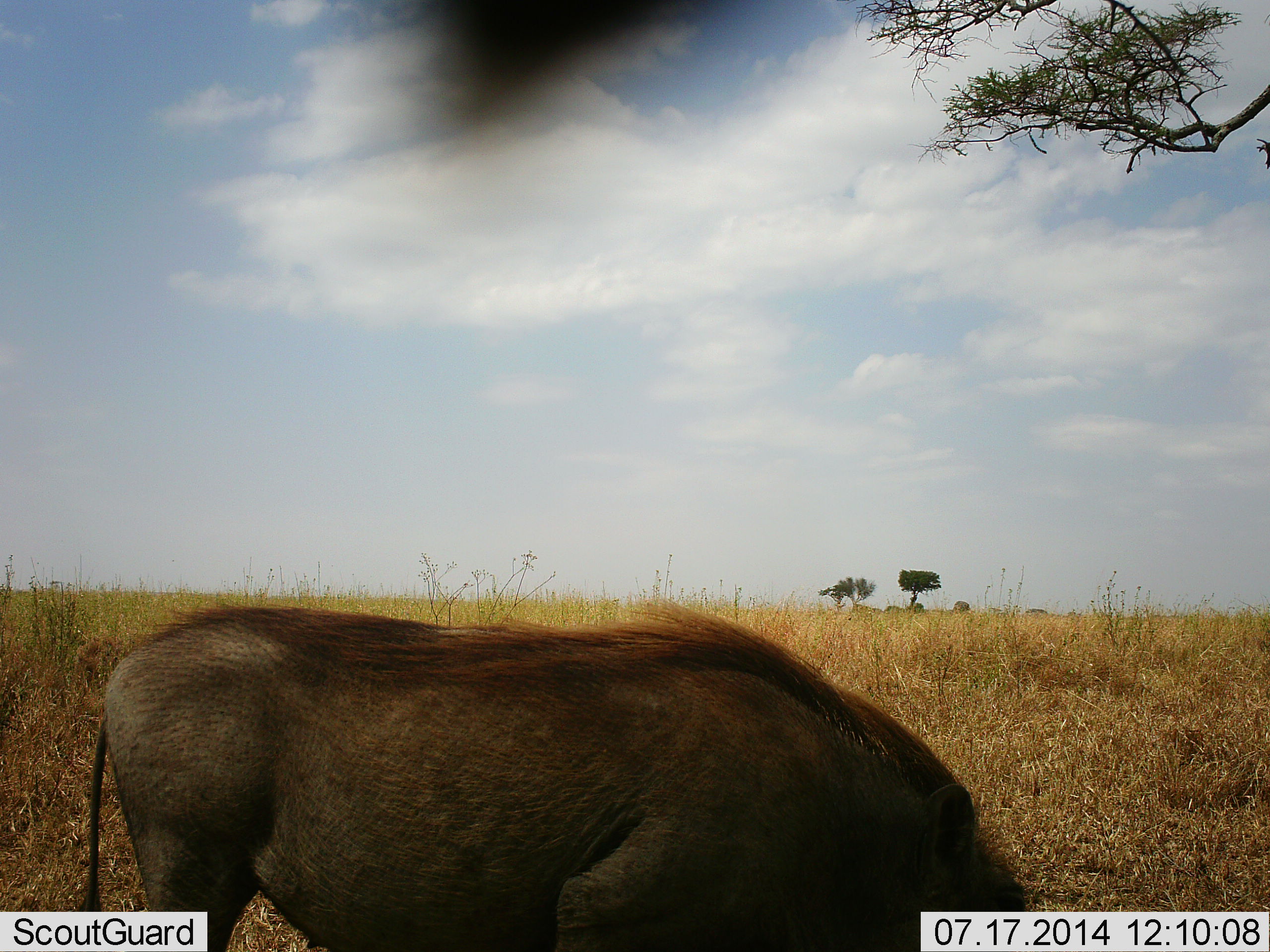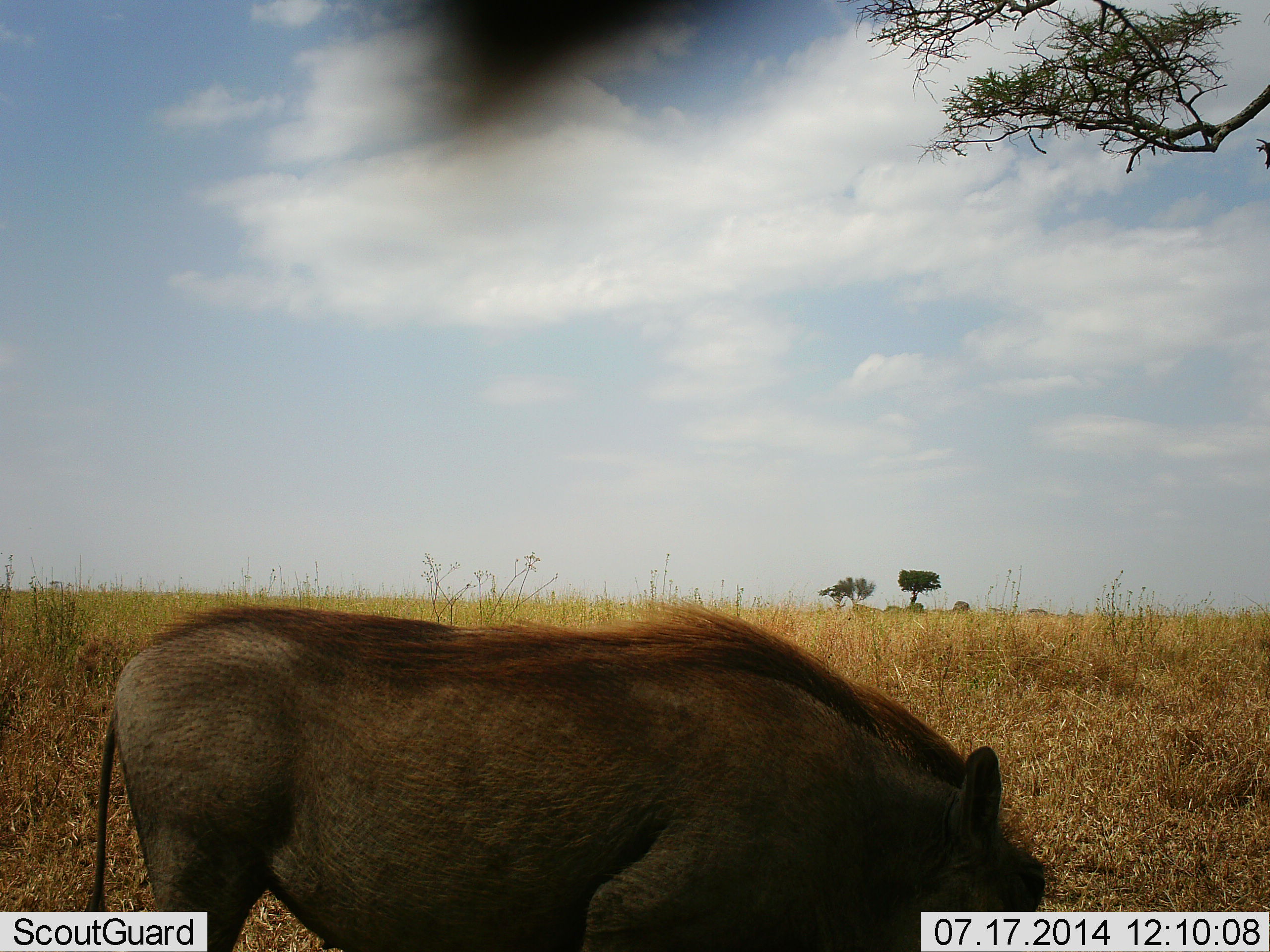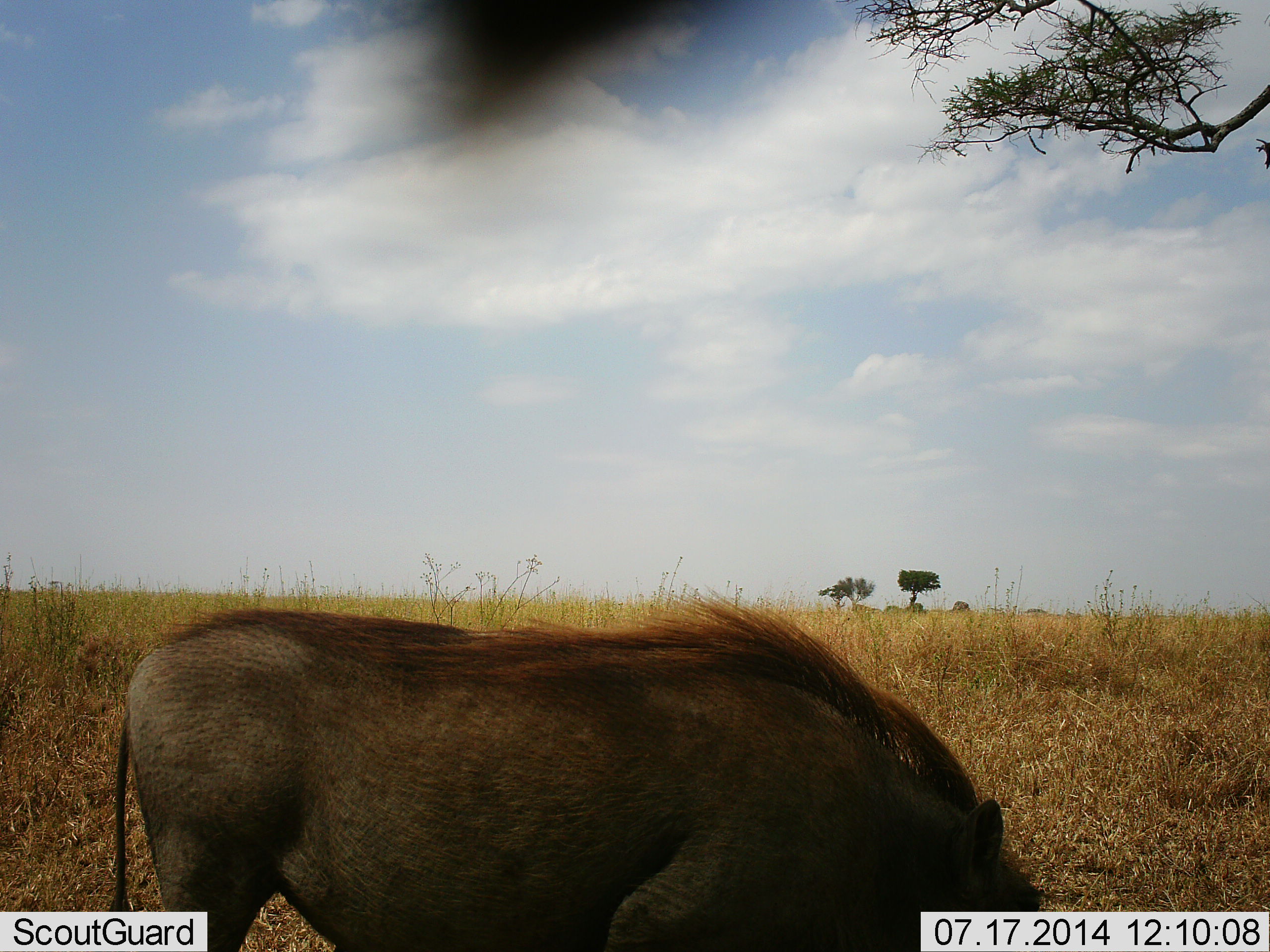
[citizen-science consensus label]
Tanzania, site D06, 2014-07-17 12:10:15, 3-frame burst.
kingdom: Animalia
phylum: Chordata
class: Mammalia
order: Artiodactyla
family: Suidae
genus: Phacochoerus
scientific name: Phacochoerus africanus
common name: warthog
Warthog (Phacochoerus africanus), count 1. Behavior (volunteer vote fractions): standing 40%, resting 0%, moving 10%, interacting 0%. Young present (vote fraction): 0%. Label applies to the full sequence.